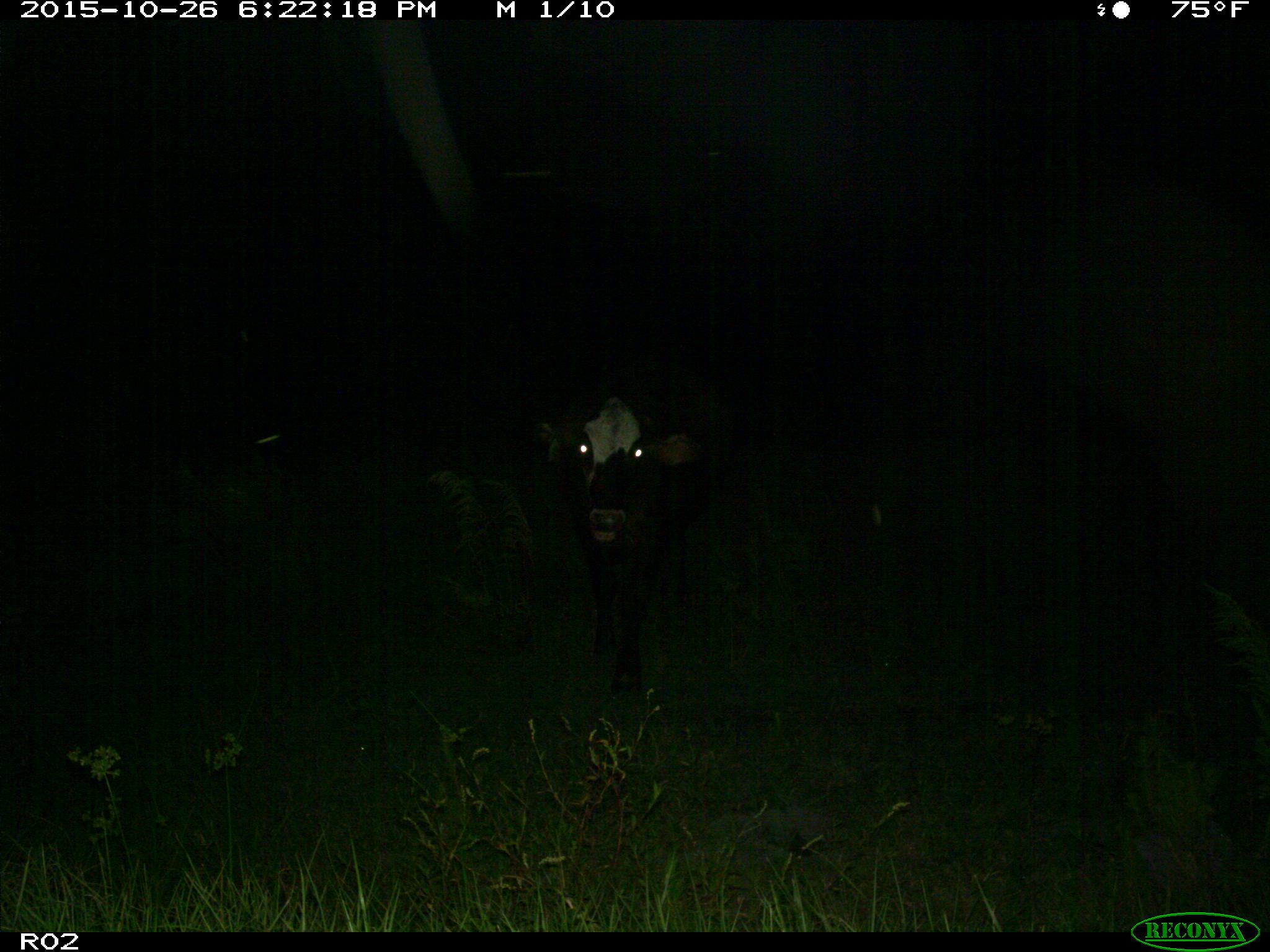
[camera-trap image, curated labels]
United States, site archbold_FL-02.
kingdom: Animalia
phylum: Chordata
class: Mammalia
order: Artiodactyla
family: Bovidae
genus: Bos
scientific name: Bos taurus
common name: domestic cow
Bos taurus (domestic cow).